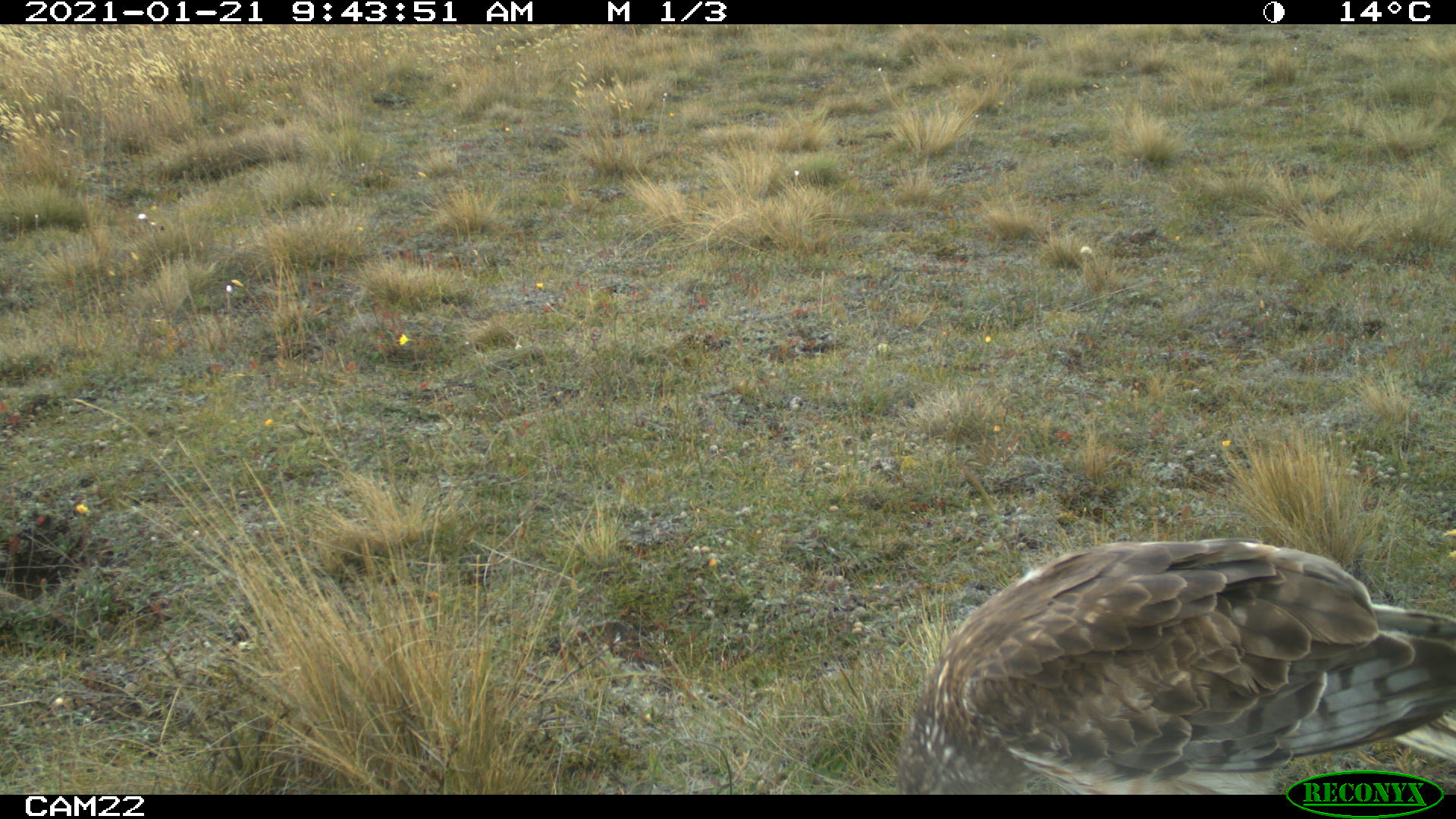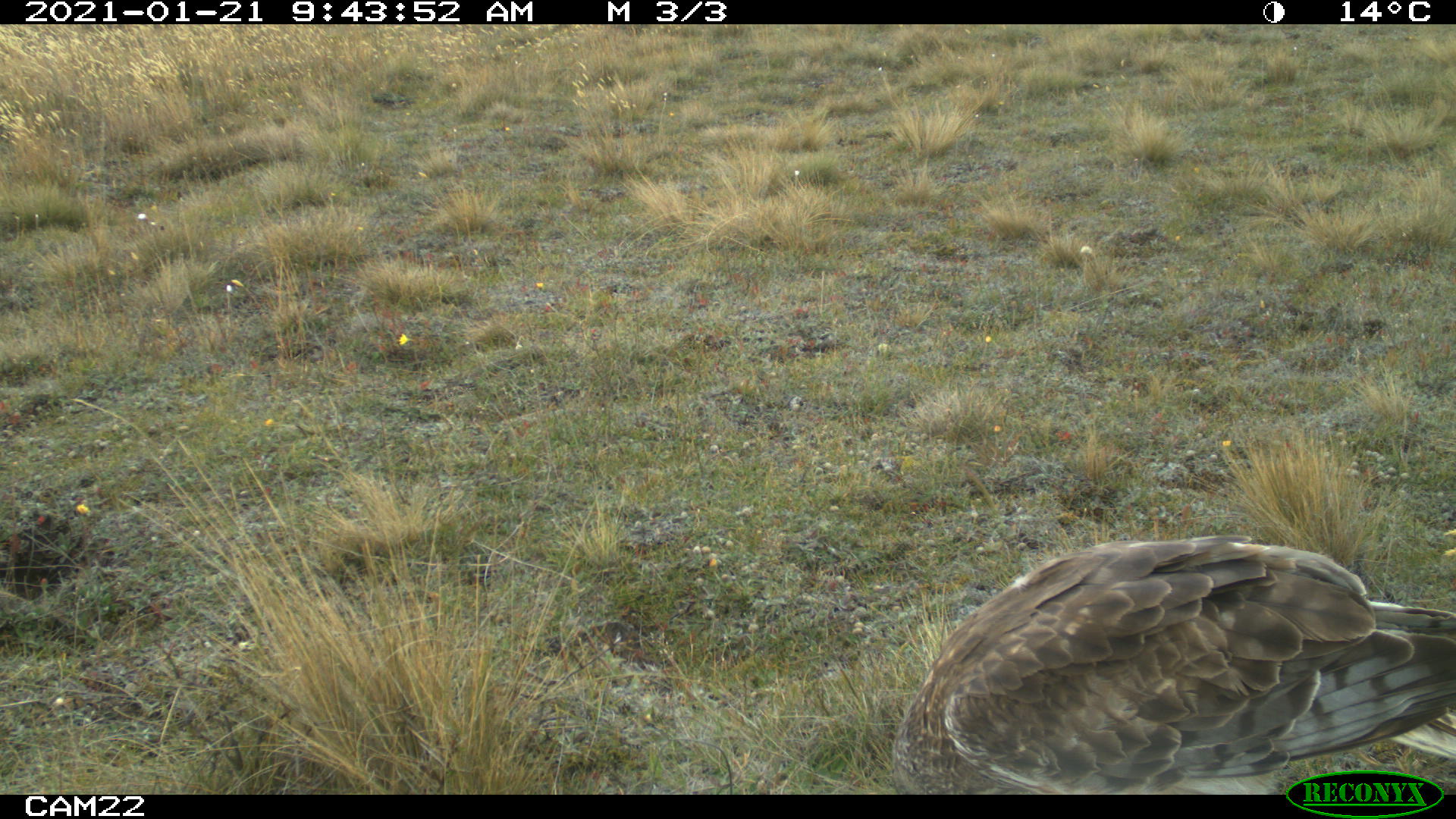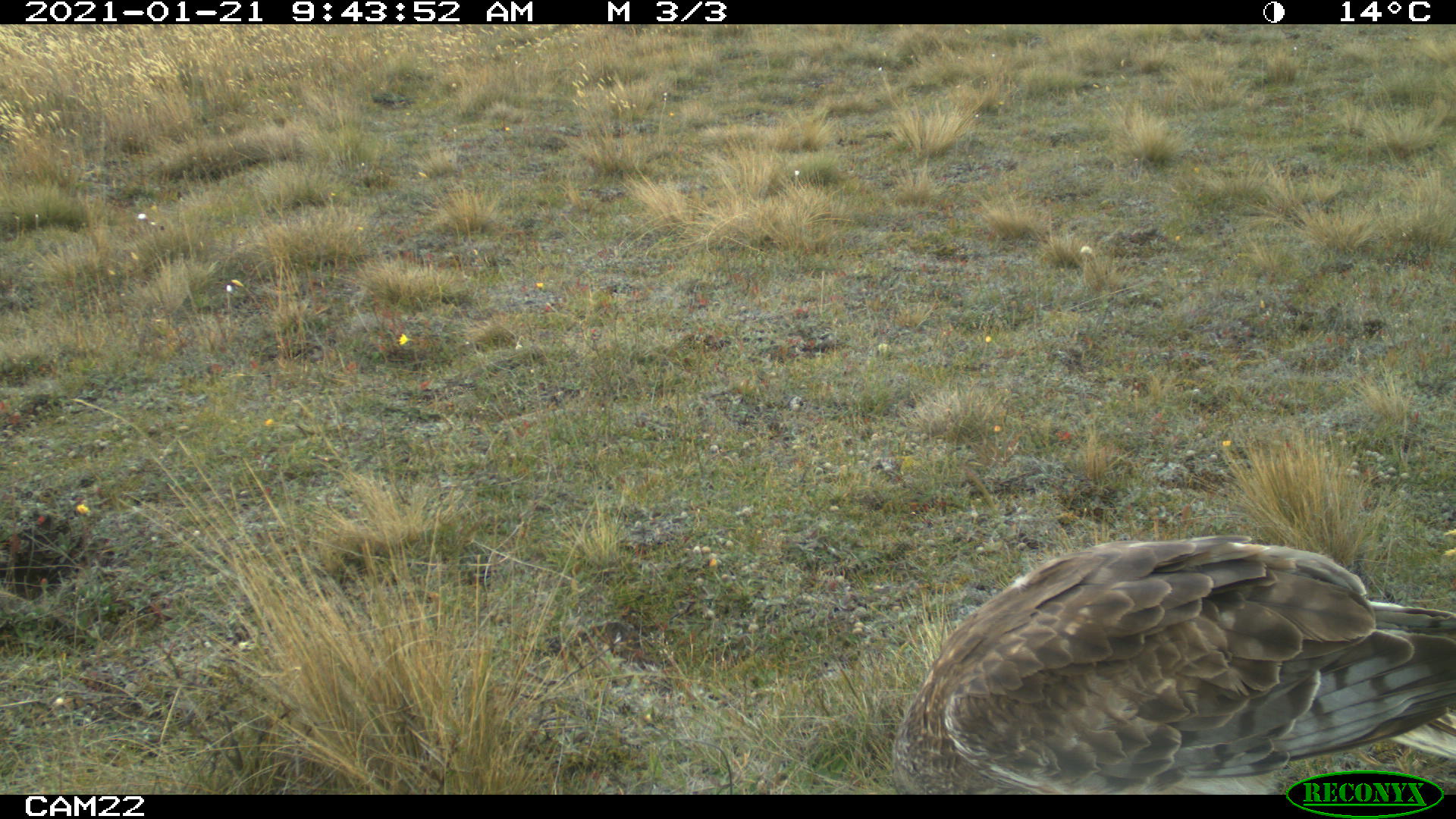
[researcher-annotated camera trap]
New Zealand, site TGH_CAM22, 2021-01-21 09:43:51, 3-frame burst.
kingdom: Animalia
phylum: Chordata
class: Aves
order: Accipitriformes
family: Accipitridae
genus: Circus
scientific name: Circus approximans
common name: swamp harrier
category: harrier